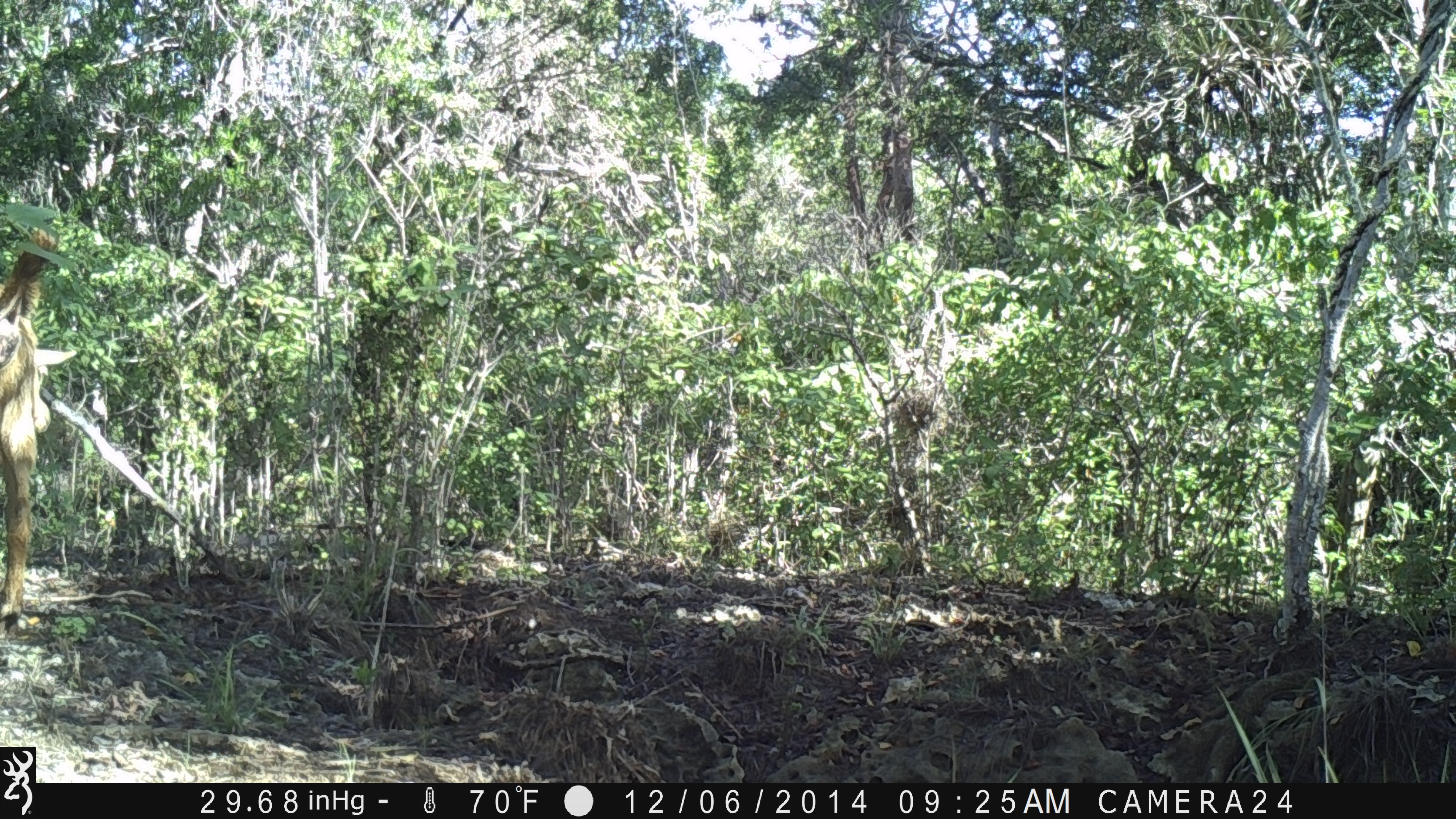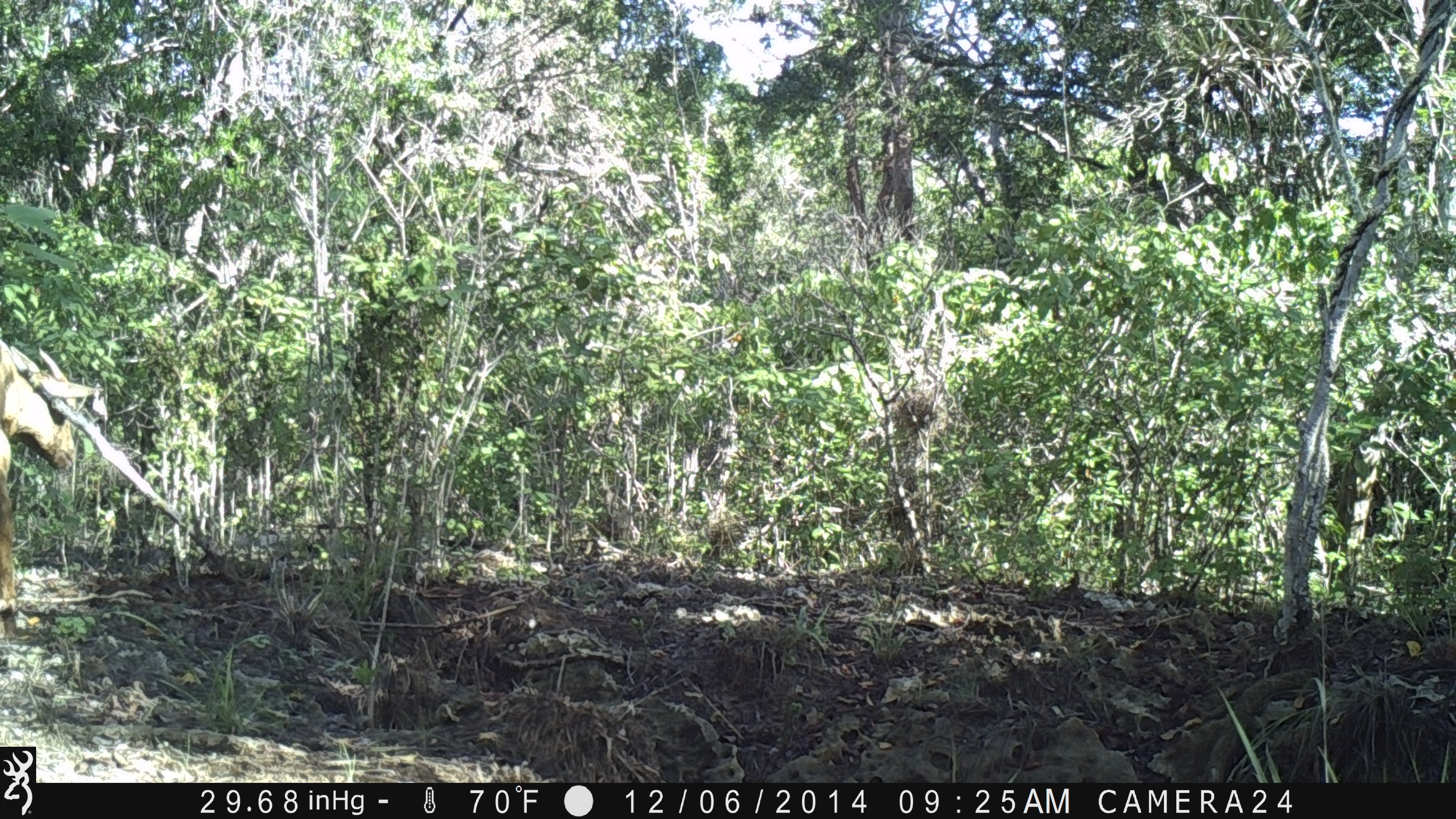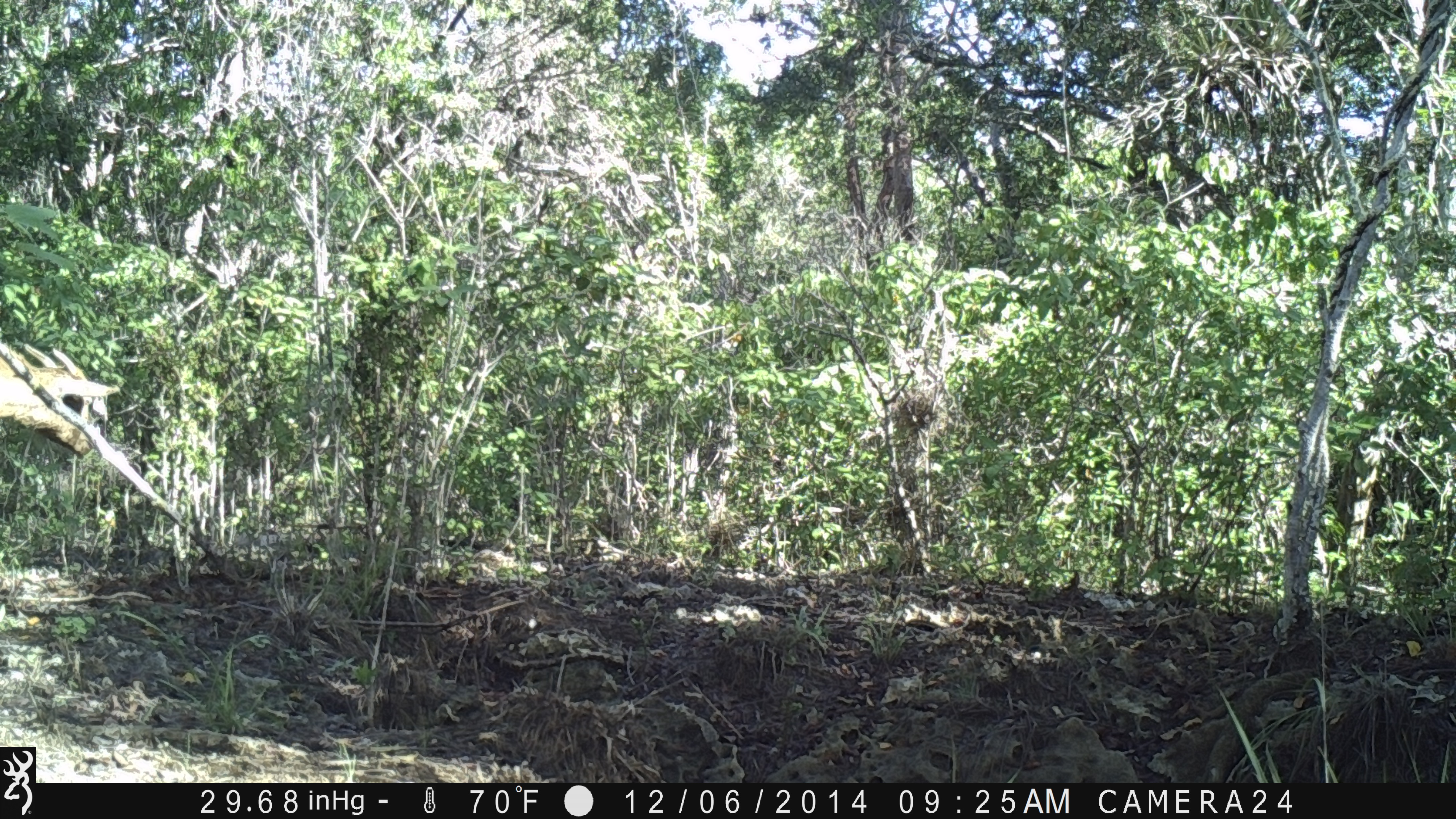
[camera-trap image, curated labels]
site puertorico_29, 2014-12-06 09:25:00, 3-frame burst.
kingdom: Animalia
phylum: Chordata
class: Mammalia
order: Artiodactyla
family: Bovidae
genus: Capra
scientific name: Capra hircus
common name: goat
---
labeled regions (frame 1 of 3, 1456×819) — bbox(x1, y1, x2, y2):
goat: bbox(0, 247, 79, 629)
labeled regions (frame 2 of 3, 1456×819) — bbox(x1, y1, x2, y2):
goat: bbox(1, 336, 100, 641)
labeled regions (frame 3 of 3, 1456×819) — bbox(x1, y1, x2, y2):
goat: bbox(0, 336, 122, 472)